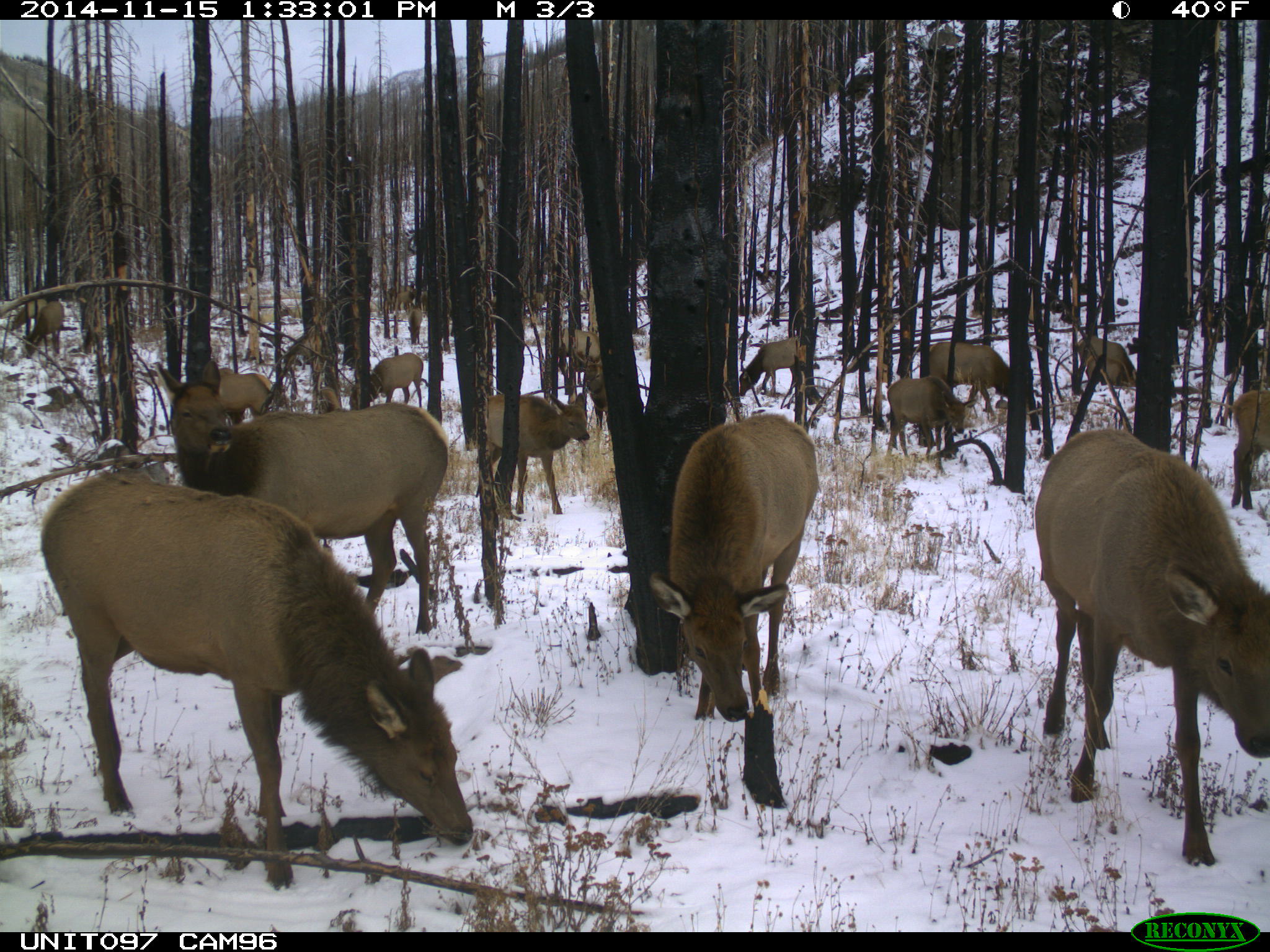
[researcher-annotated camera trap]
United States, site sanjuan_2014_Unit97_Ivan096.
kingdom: Animalia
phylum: Chordata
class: Mammalia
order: Artiodactyla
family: Cervidae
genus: Cervus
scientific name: Cervus elaphus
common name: red deer